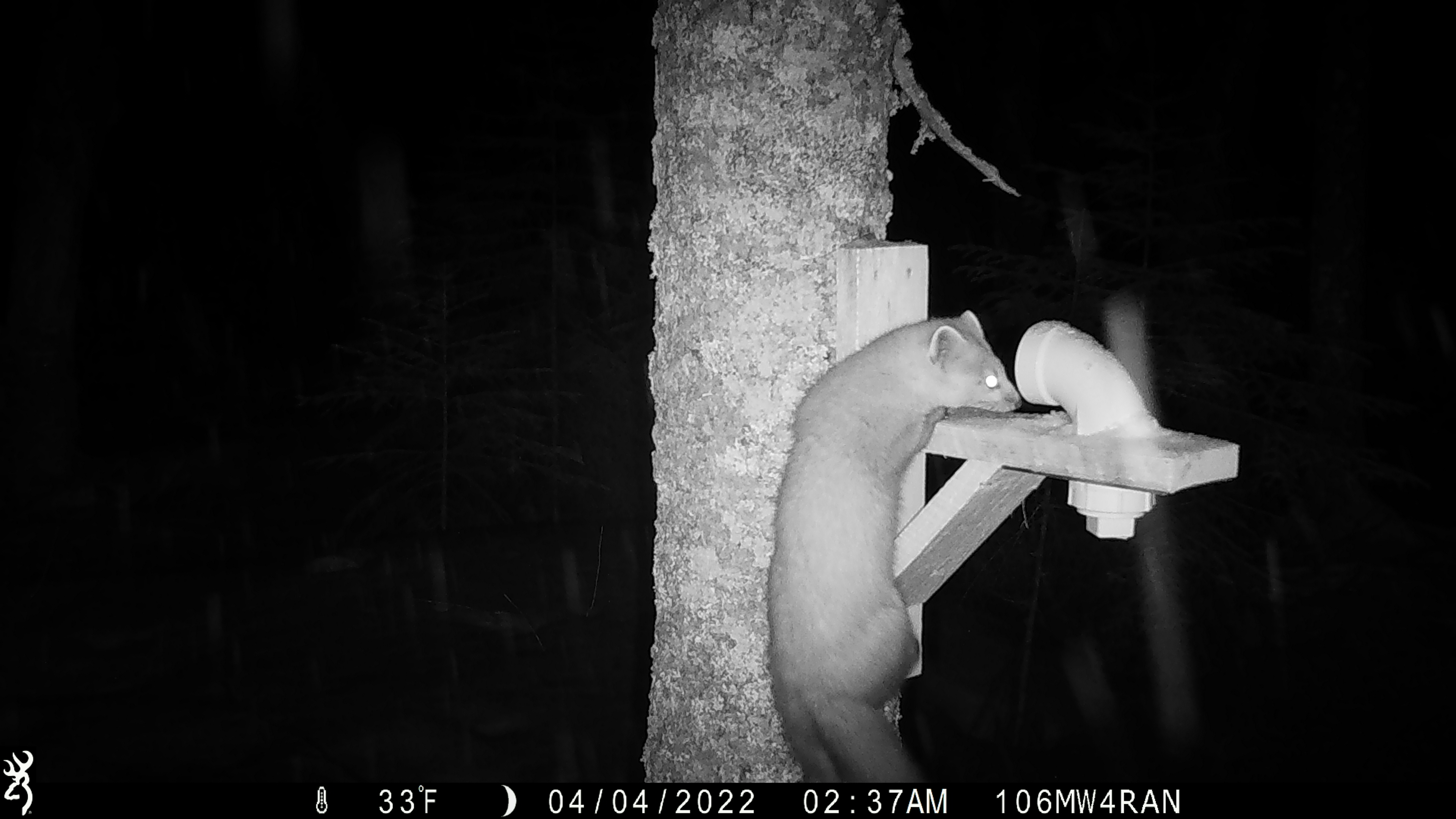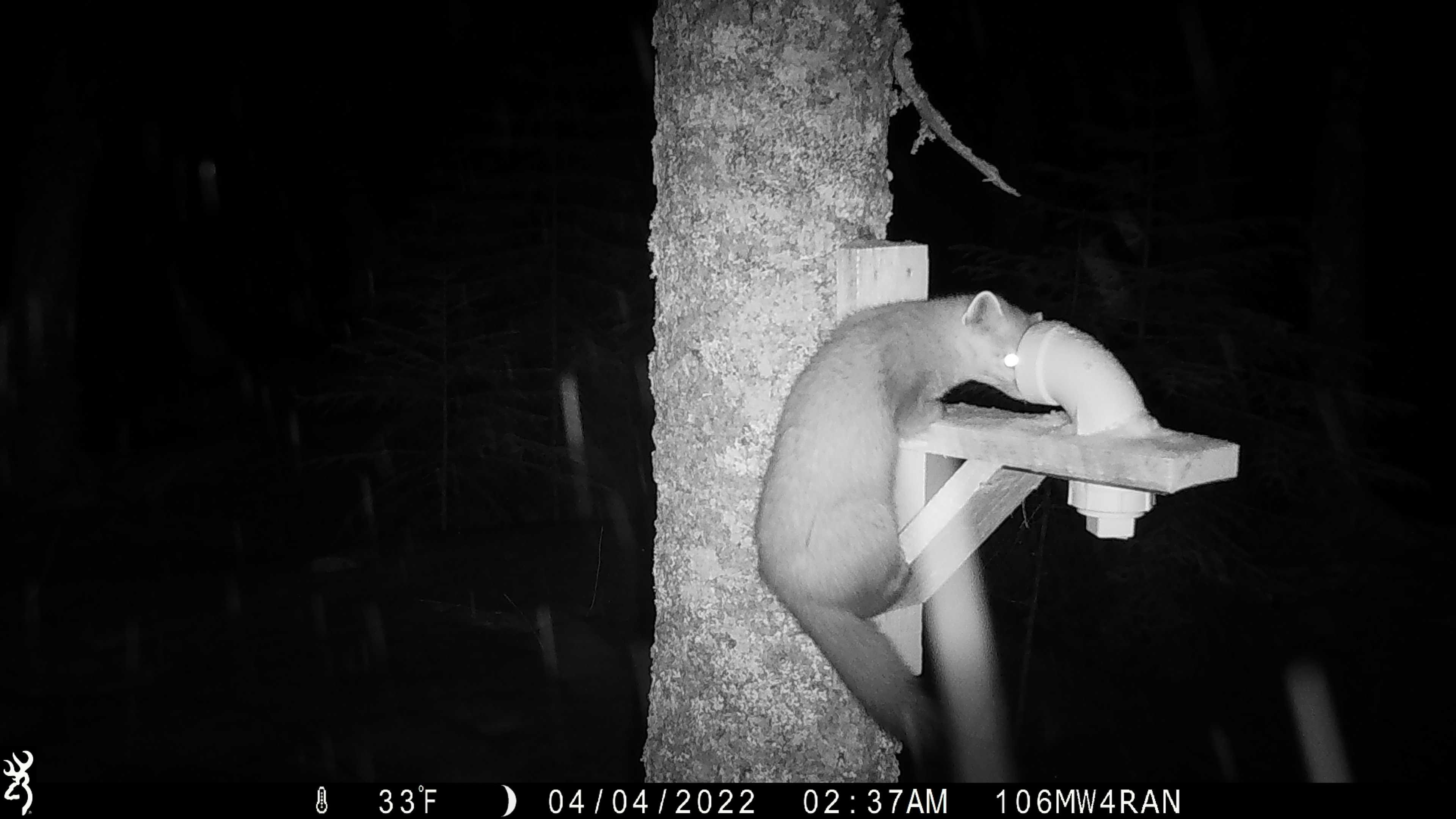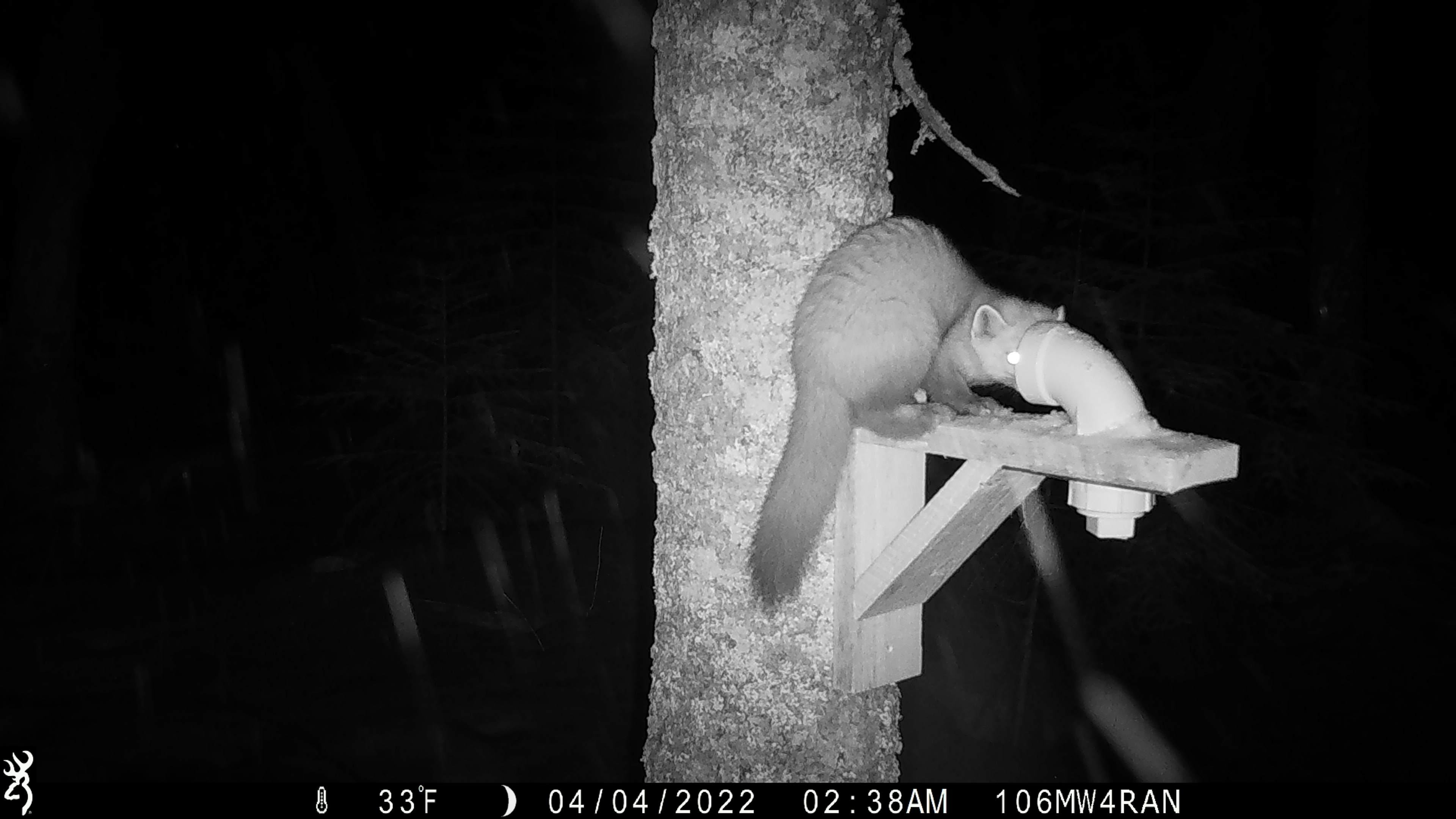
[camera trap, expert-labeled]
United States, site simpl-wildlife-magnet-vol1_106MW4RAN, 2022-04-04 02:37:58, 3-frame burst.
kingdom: Animalia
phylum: Chordata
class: Mammalia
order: Carnivora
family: Mustelidae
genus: Martes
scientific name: Martes americana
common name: american marten